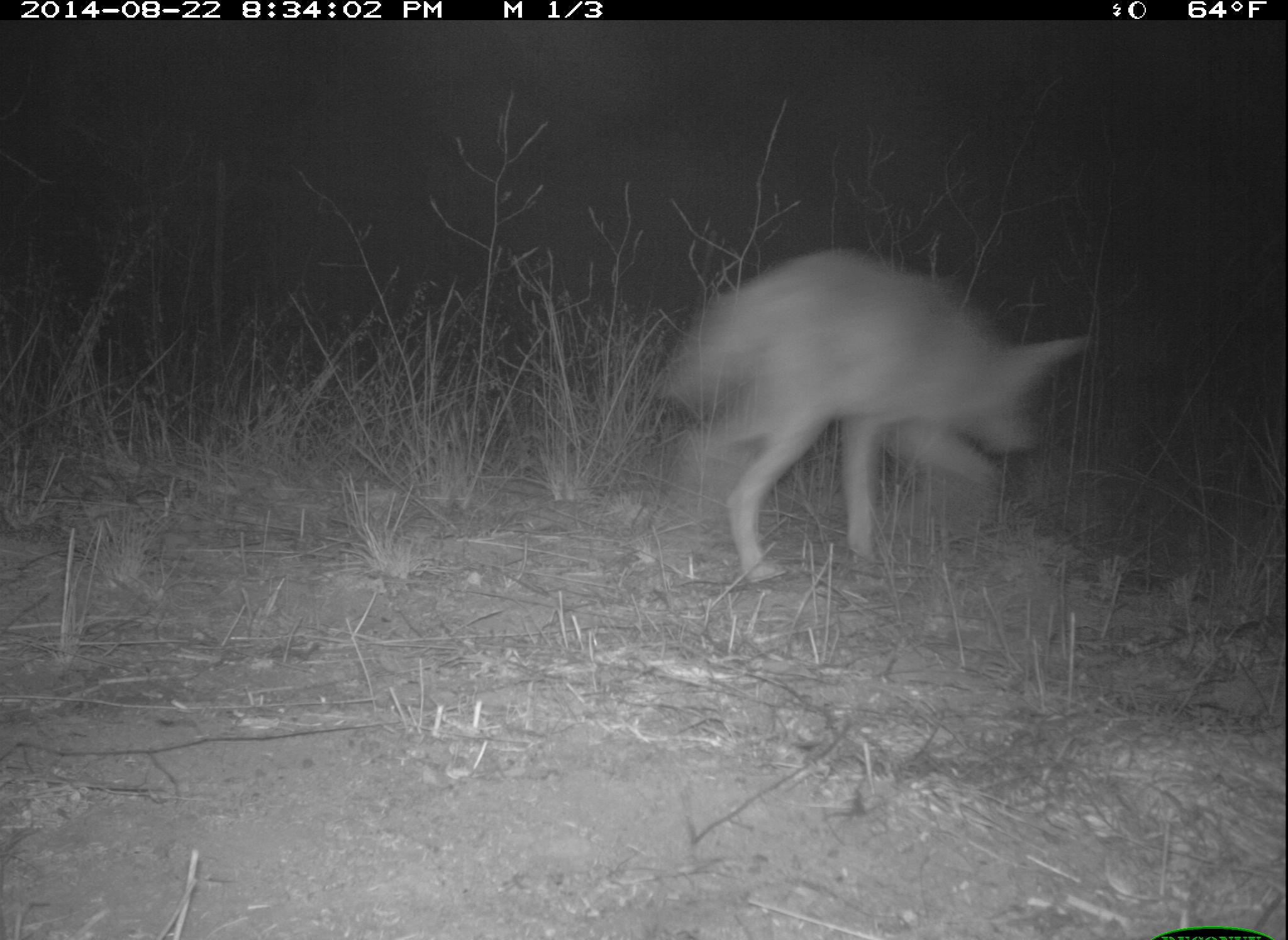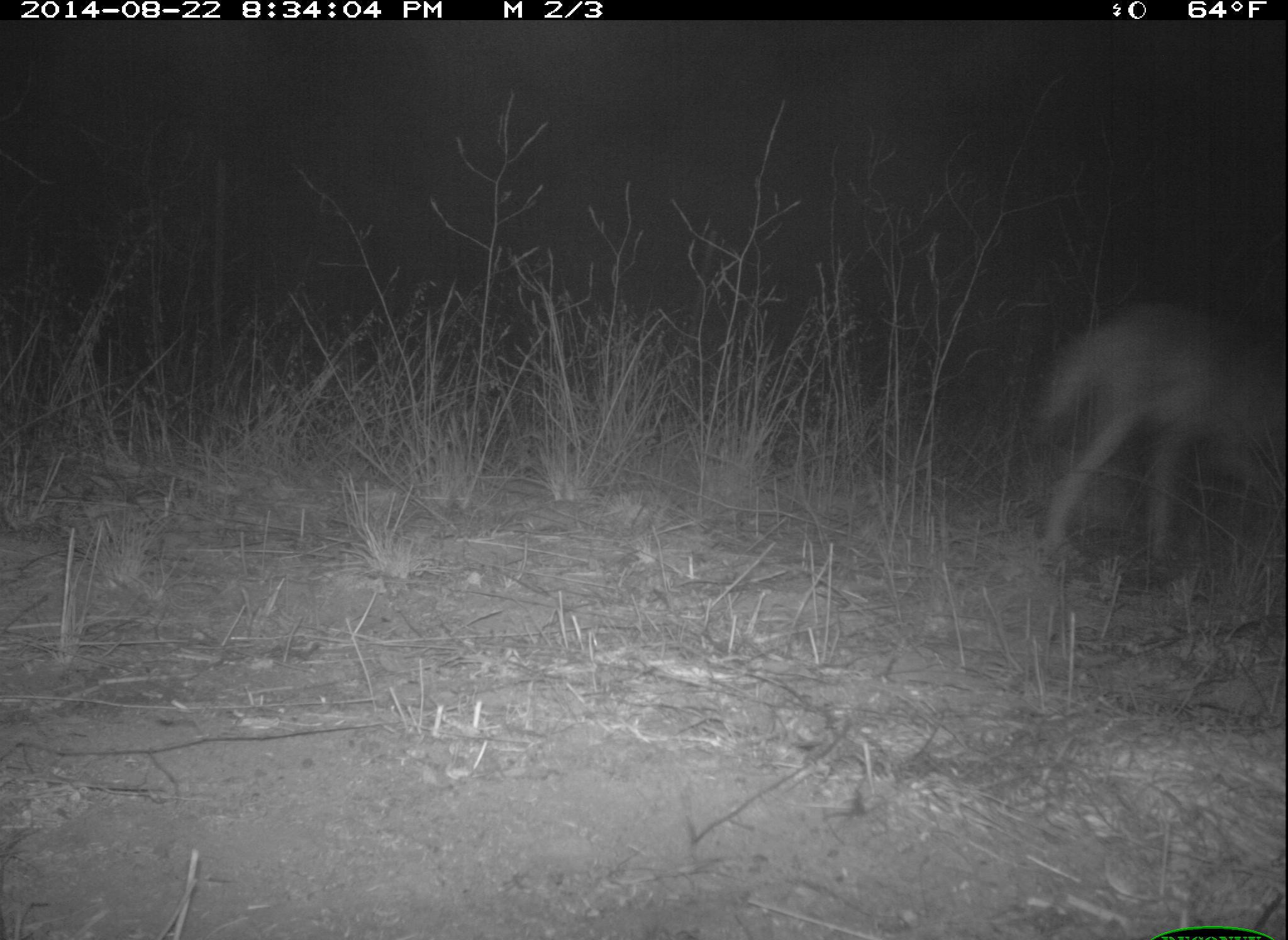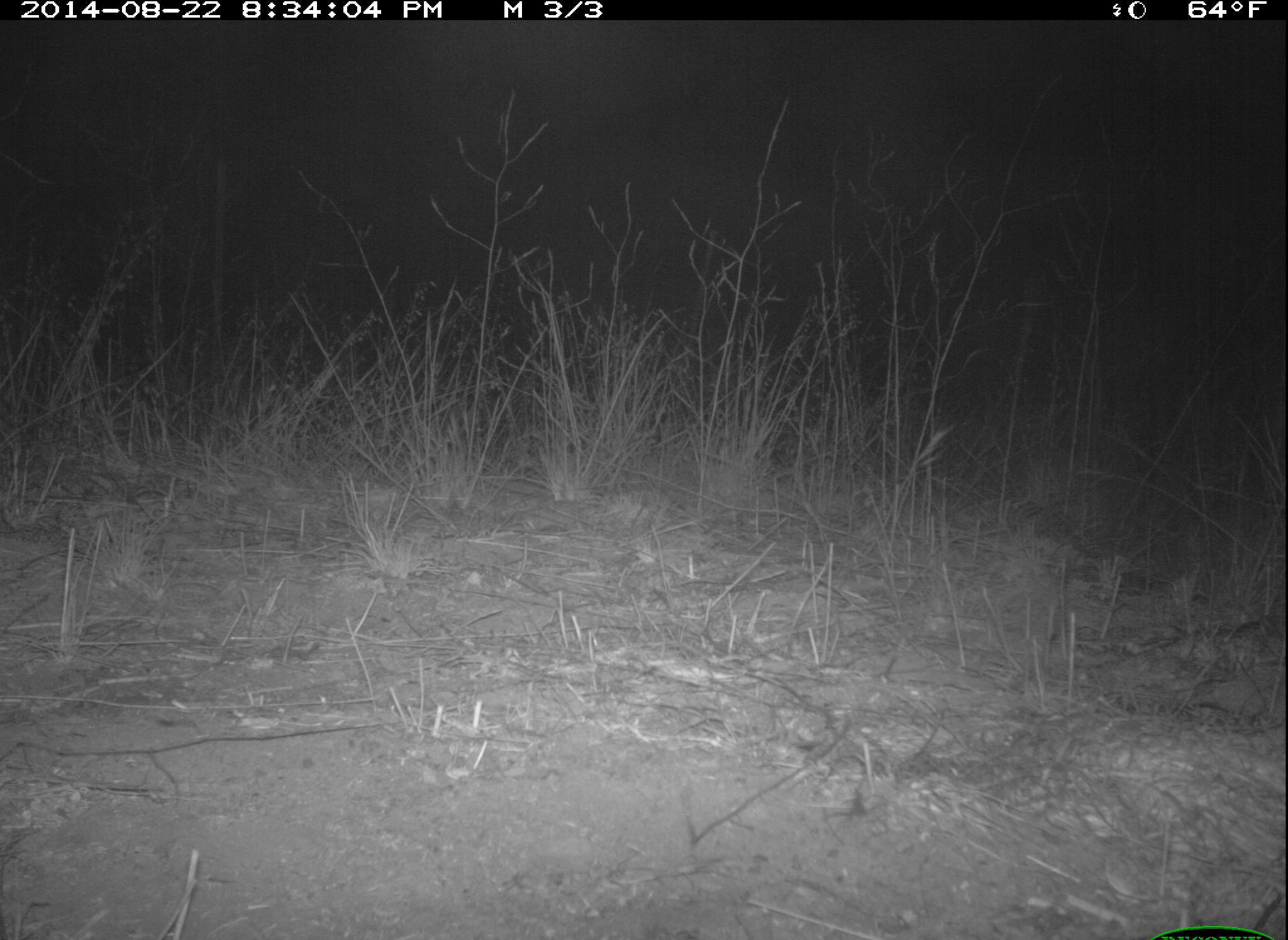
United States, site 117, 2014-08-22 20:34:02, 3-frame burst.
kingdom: Animalia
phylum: Chordata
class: Mammalia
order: Carnivora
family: Canidae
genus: Canis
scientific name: Canis latrans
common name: coyote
Coyote (Canis latrans).